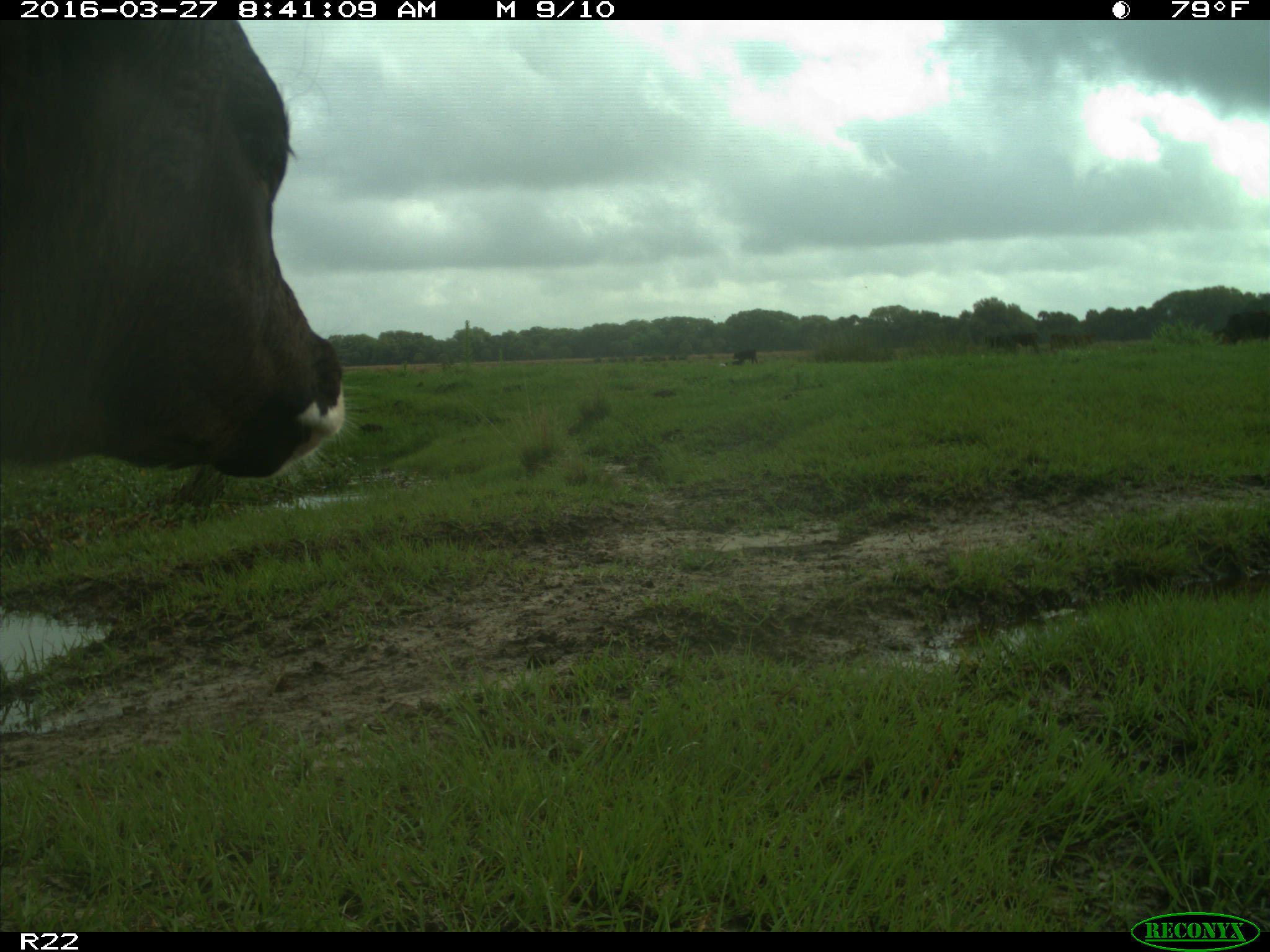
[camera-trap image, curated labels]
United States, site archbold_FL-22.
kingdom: Animalia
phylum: Chordata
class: Mammalia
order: Artiodactyla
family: Bovidae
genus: Bos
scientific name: Bos taurus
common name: domestic cow